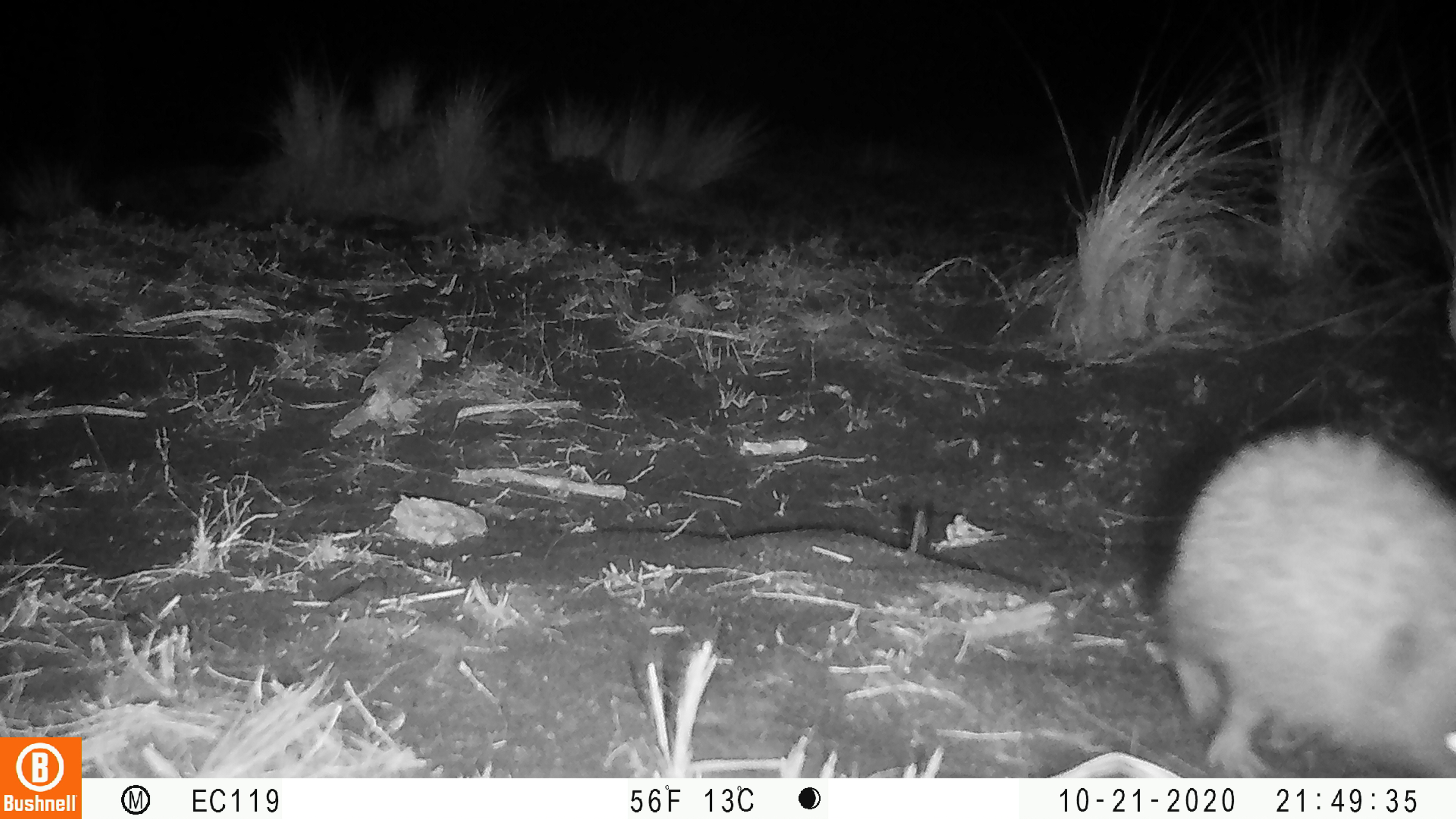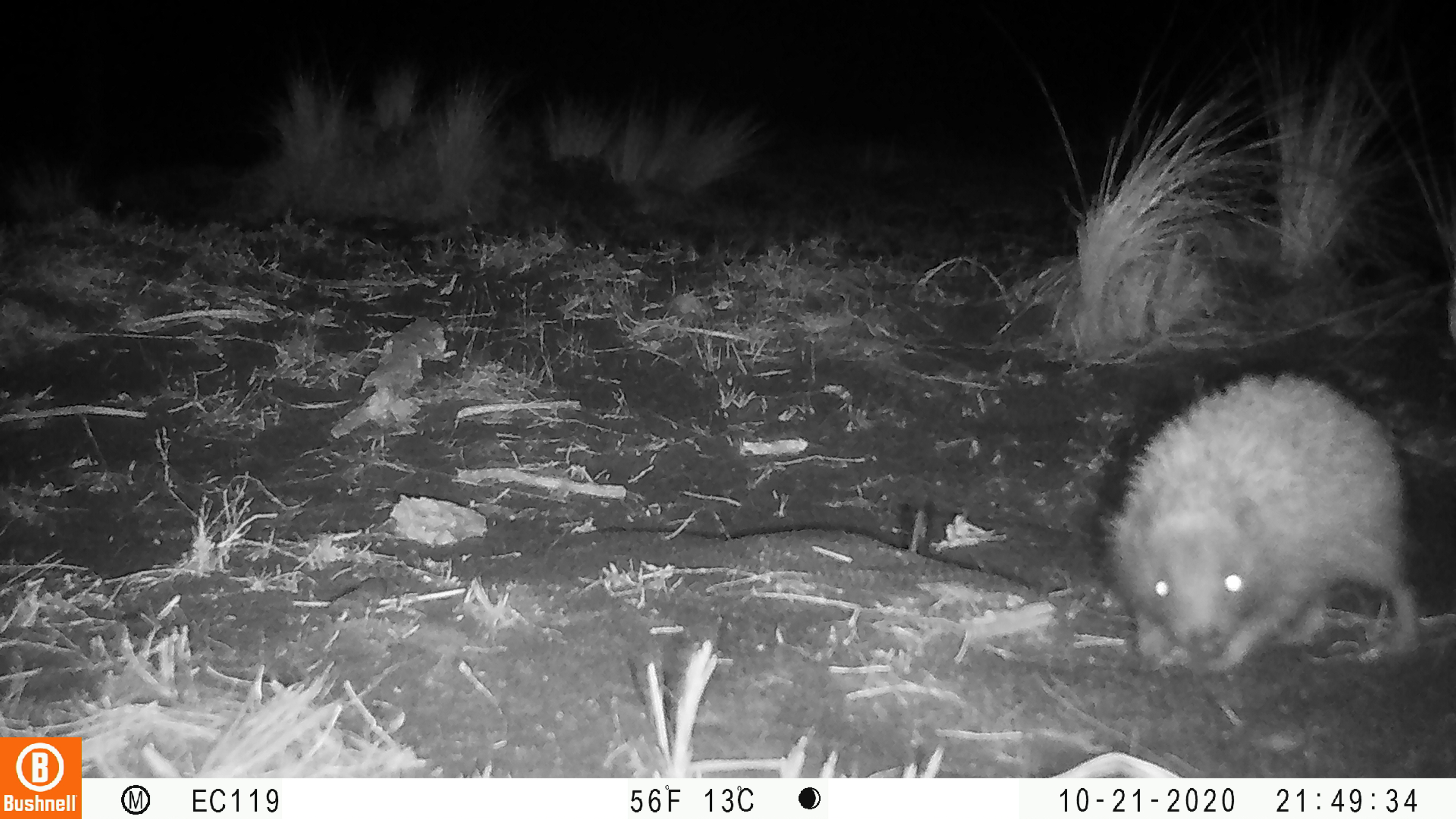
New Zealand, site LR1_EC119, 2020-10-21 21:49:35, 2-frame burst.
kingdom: Animalia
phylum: Chordata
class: Mammalia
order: Eulipotyphla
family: Erinaceidae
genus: Erinaceus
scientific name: Erinaceus europaeus europaeus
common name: european hedgehog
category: hedgehog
Hedgehog (european hedgehog) (Erinaceus europaeus europaeus).